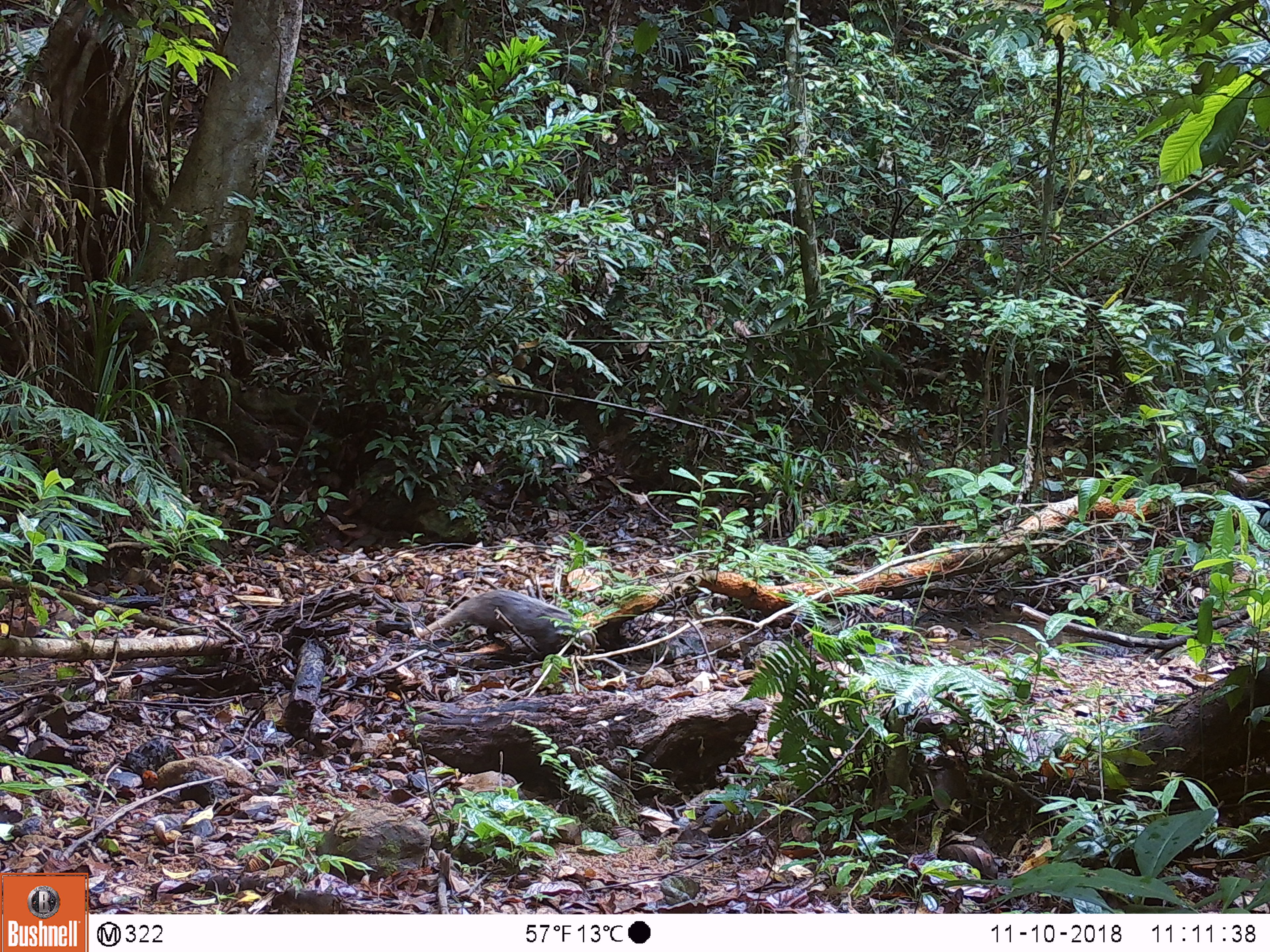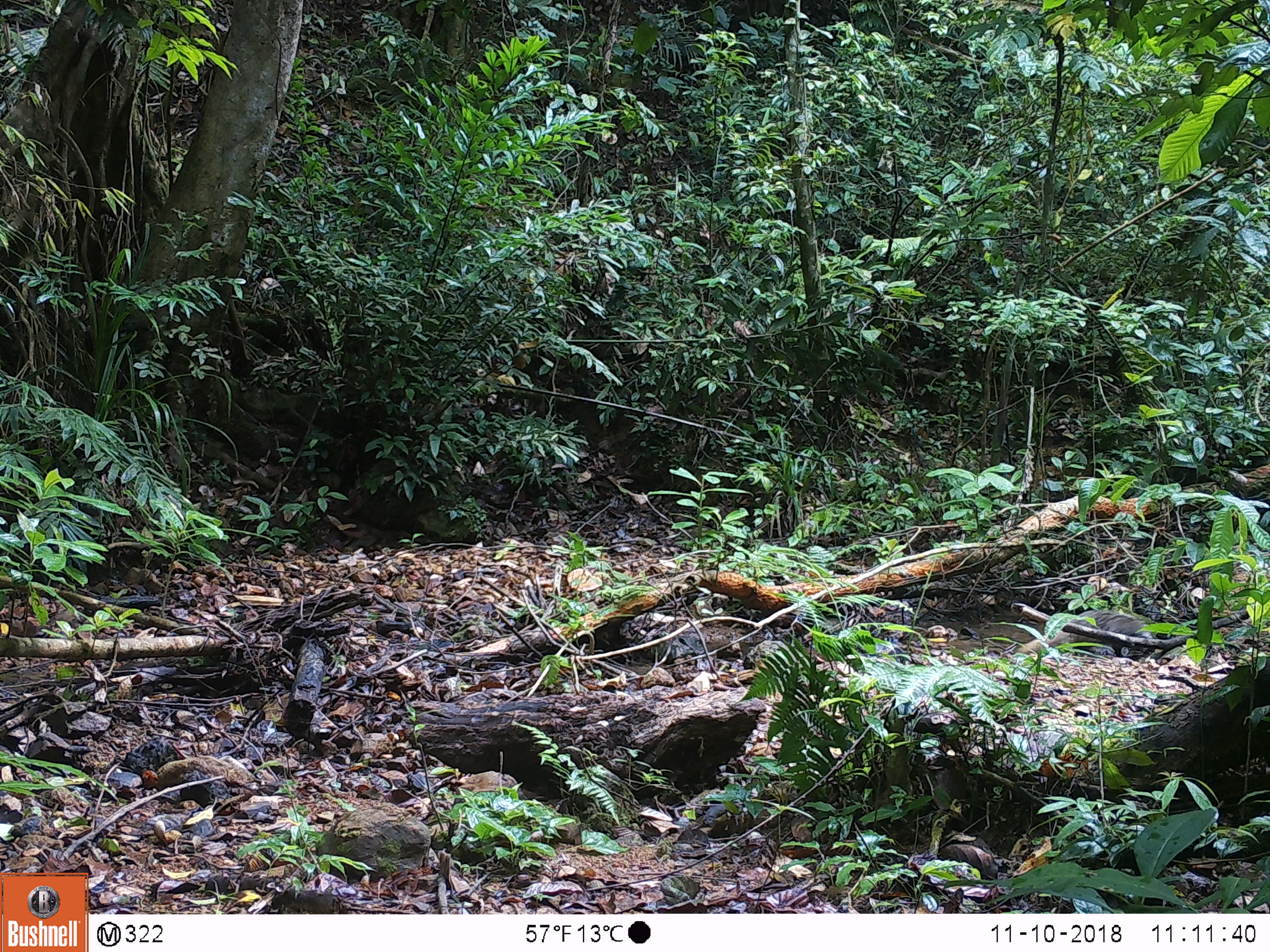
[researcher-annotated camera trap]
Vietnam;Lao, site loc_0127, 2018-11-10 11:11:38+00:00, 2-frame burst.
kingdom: Animalia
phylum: Chordata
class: Mammalia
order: Carnivora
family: Herpestidae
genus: Urva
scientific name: Urva urva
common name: crab-eating mongoose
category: crab eating mongoose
Crab eating mongoose (crab-eating mongoose) (Urva urva). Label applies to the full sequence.